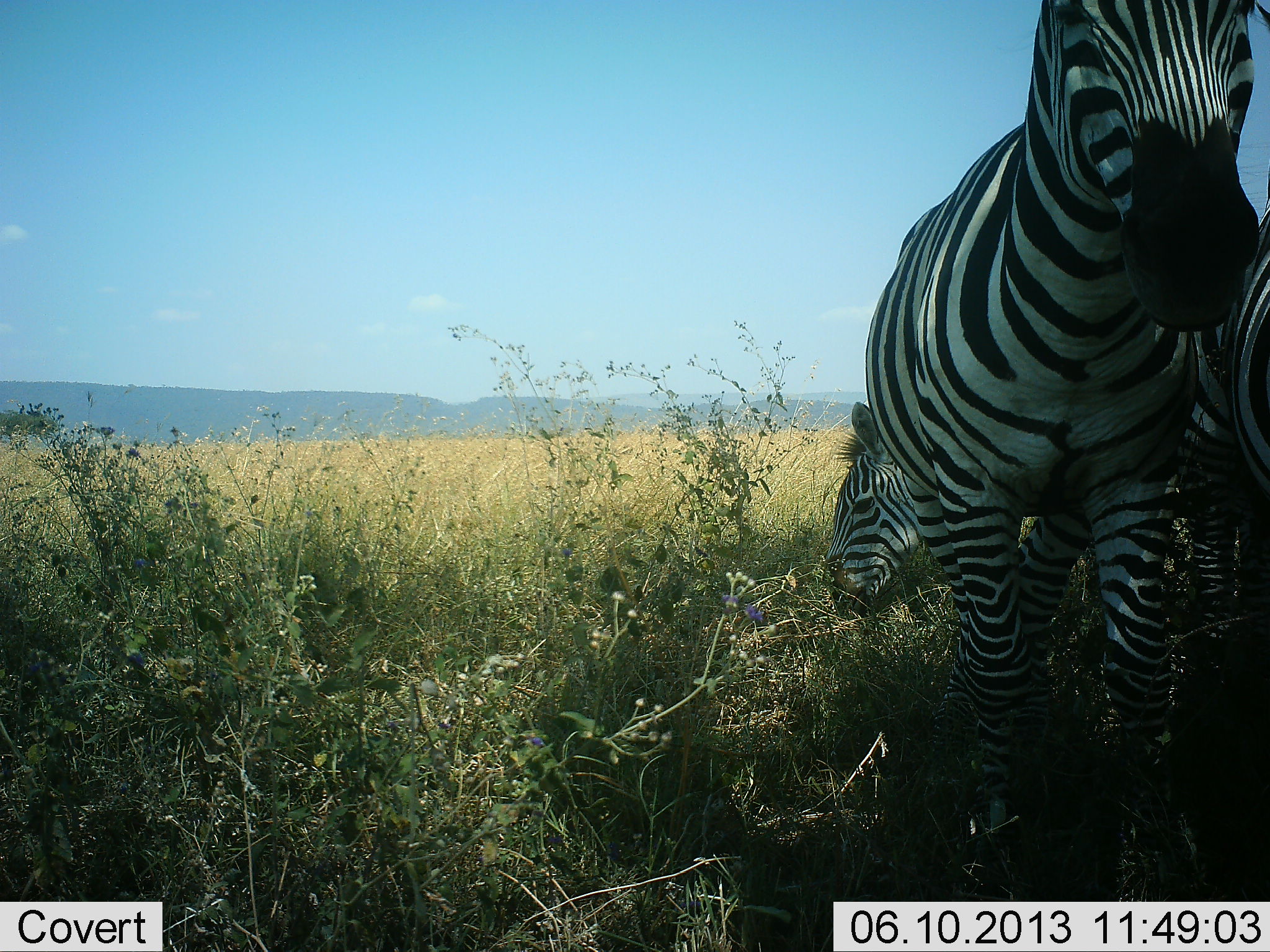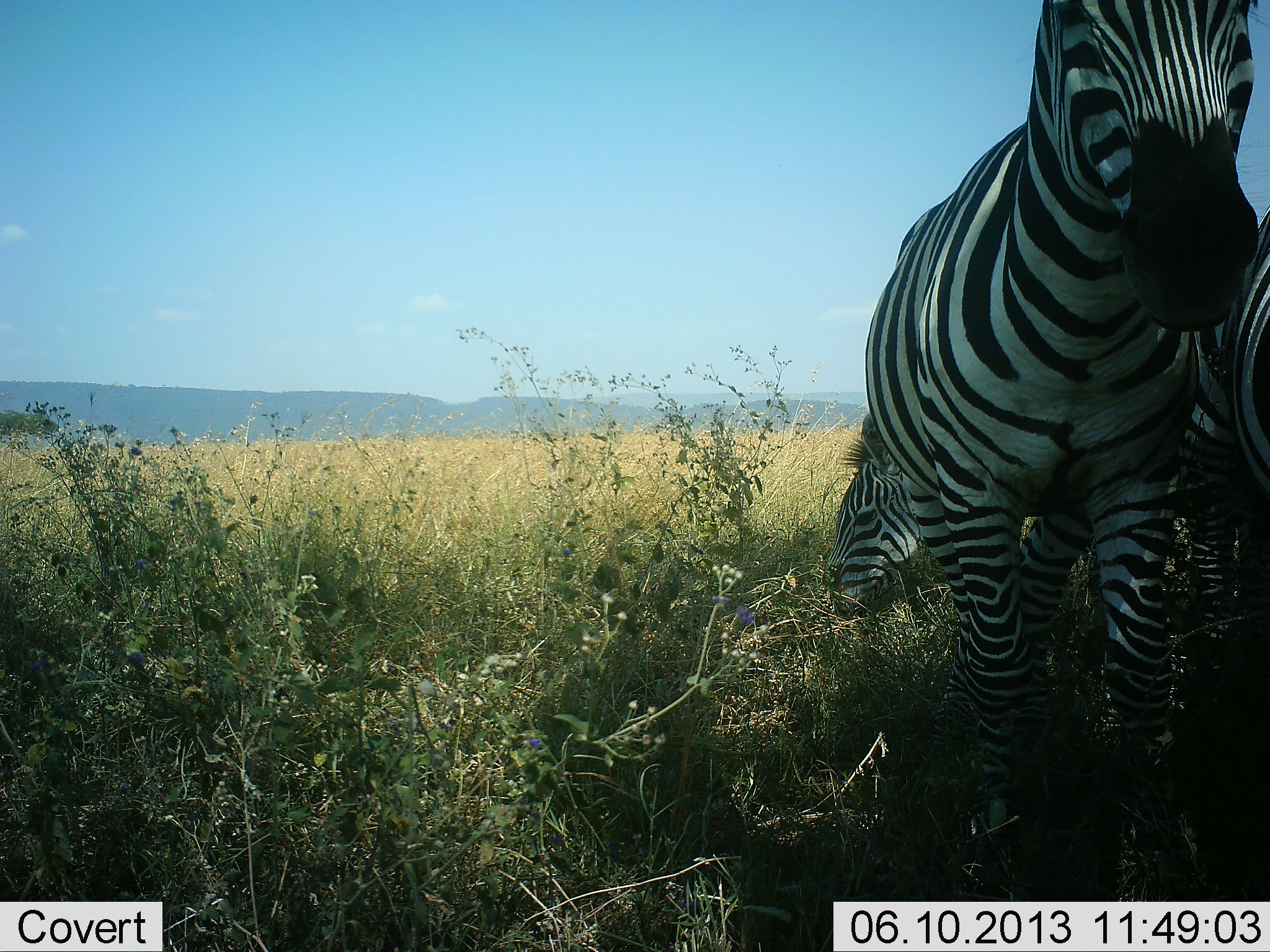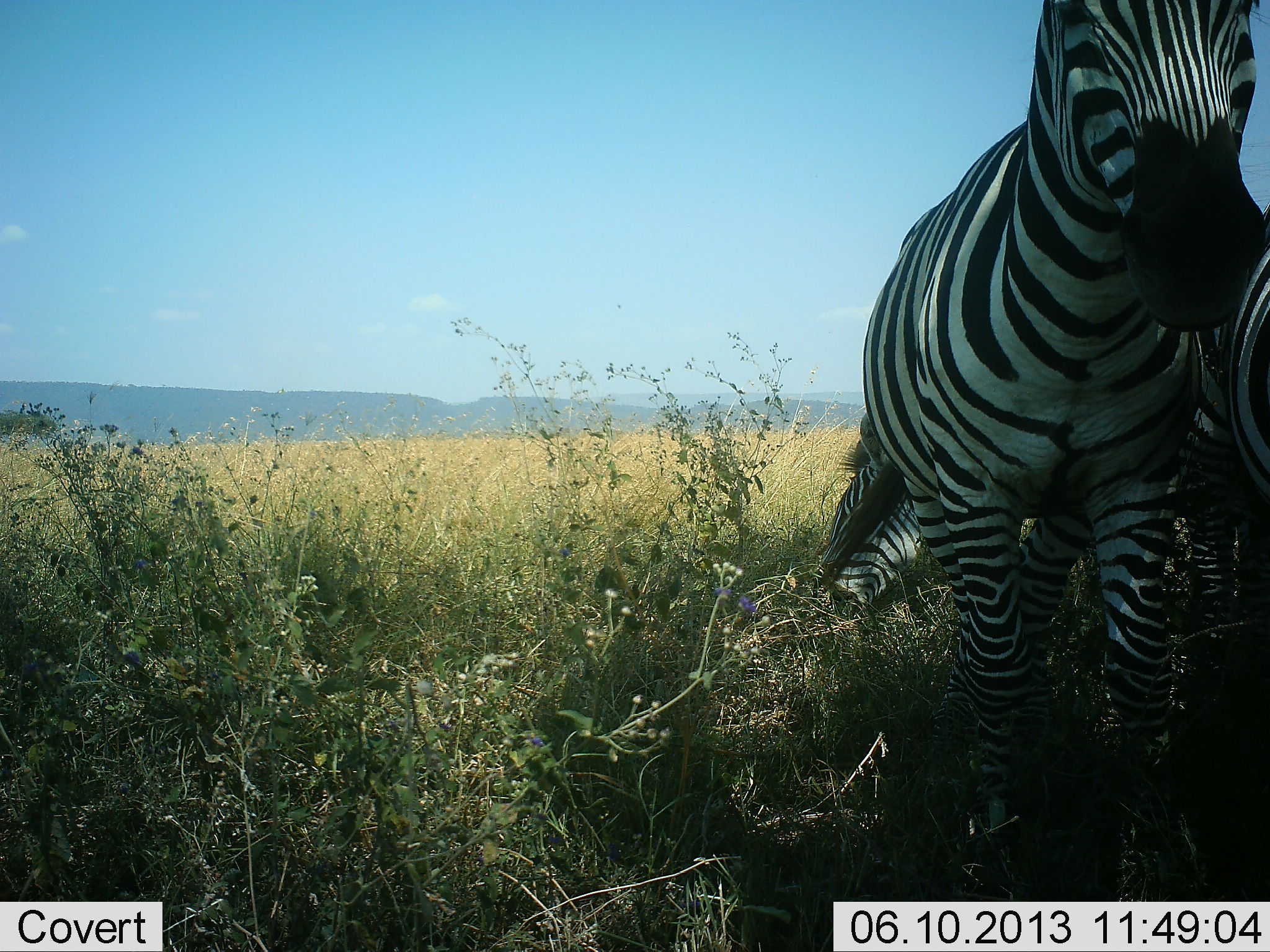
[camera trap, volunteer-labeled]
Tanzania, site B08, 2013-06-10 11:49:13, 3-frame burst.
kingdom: Animalia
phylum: Chordata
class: Mammalia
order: Perissodactyla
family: Equidae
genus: Equus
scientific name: Equus quagga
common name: plains zebra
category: zebra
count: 3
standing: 84%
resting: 3%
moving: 10%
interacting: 10%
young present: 13%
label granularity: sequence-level